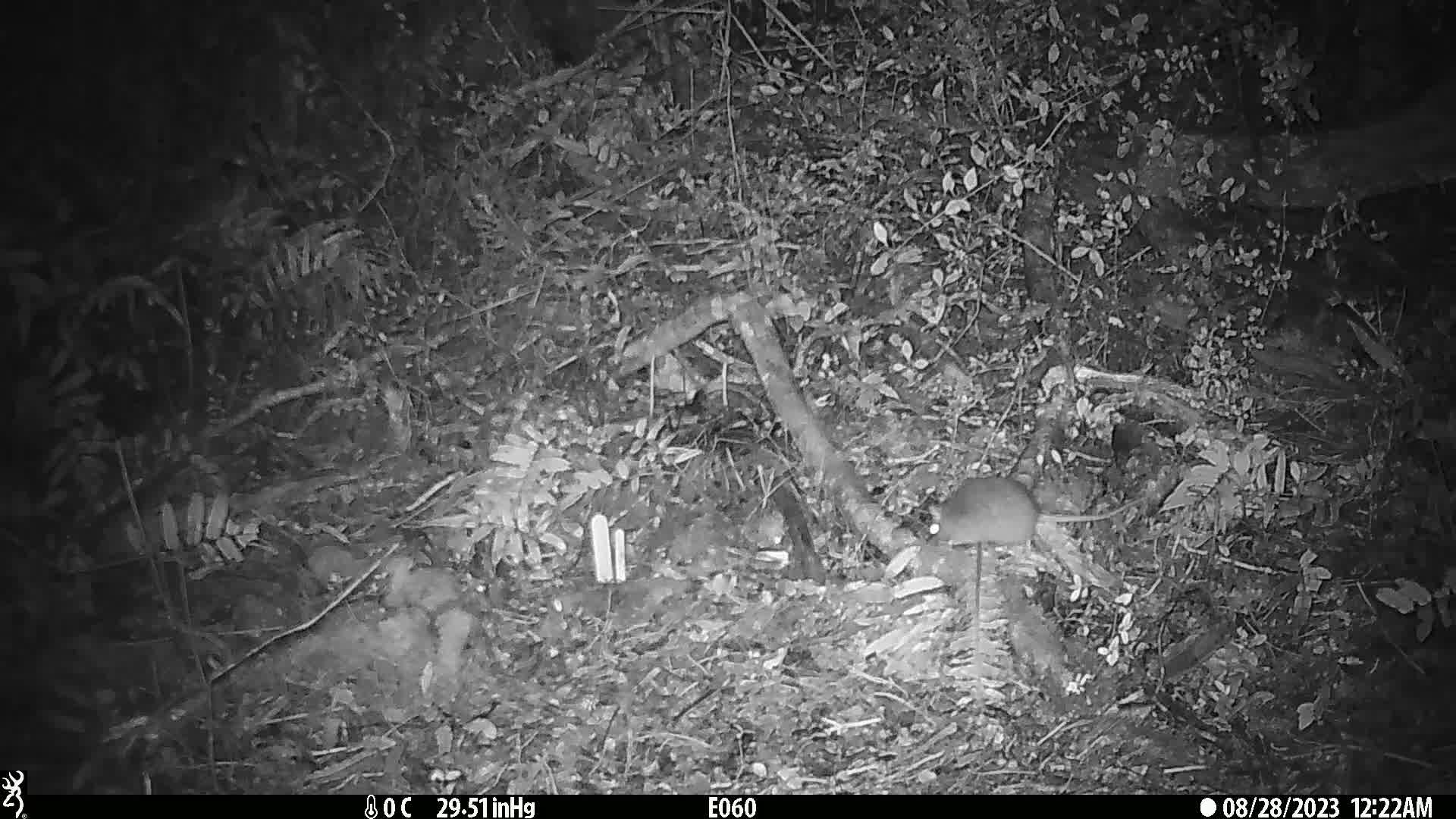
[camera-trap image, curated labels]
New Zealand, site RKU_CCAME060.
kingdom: Animalia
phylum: Chordata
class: Mammalia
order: Rodentia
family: Muridae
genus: Rattus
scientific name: Rattus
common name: rat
Rat (Rattus).